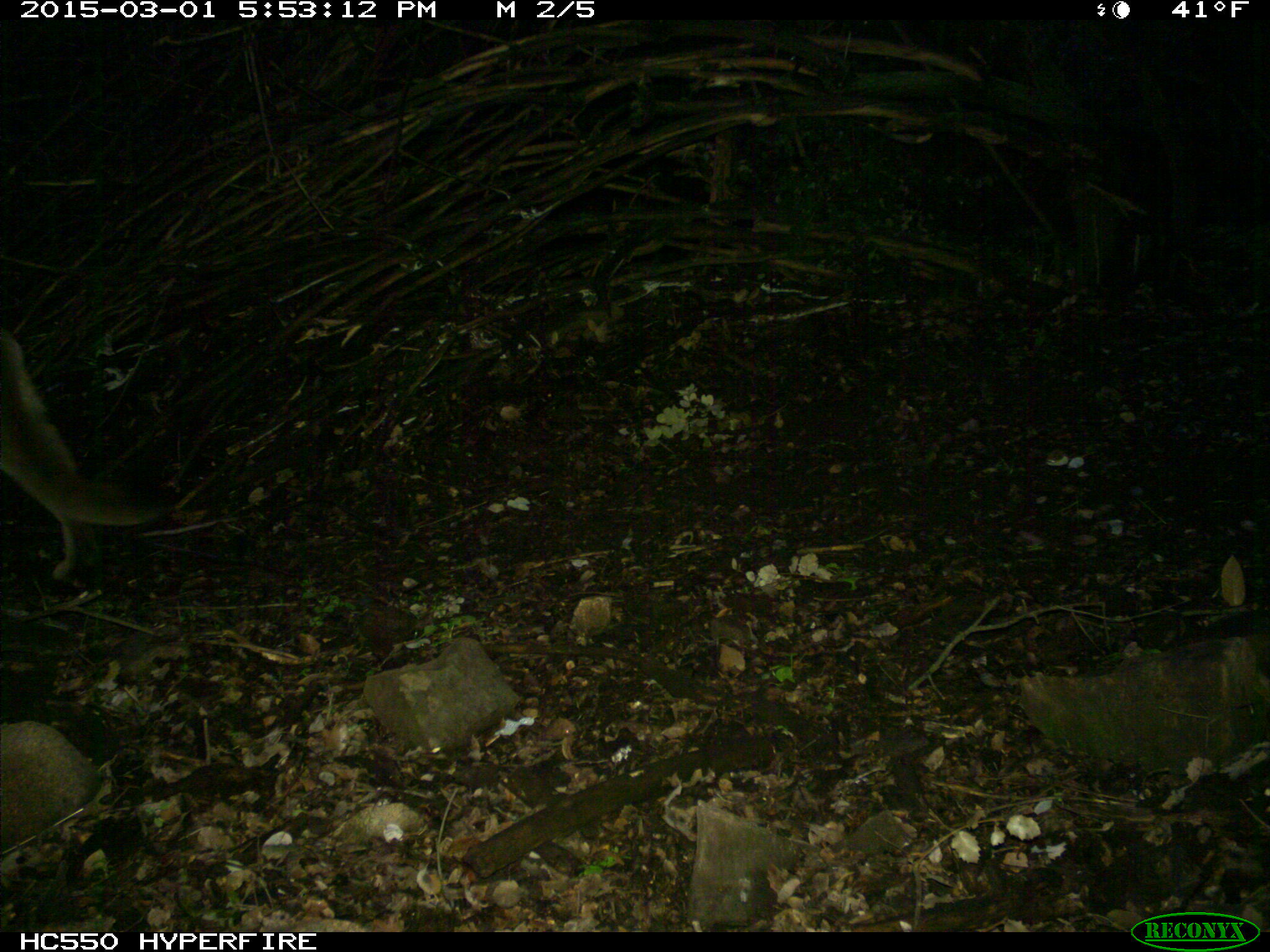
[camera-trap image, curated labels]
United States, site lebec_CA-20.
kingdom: Animalia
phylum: Chordata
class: Mammalia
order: Carnivora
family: Felidae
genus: Puma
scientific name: Puma concolor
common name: mountain lion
Puma concolor (mountain lion).